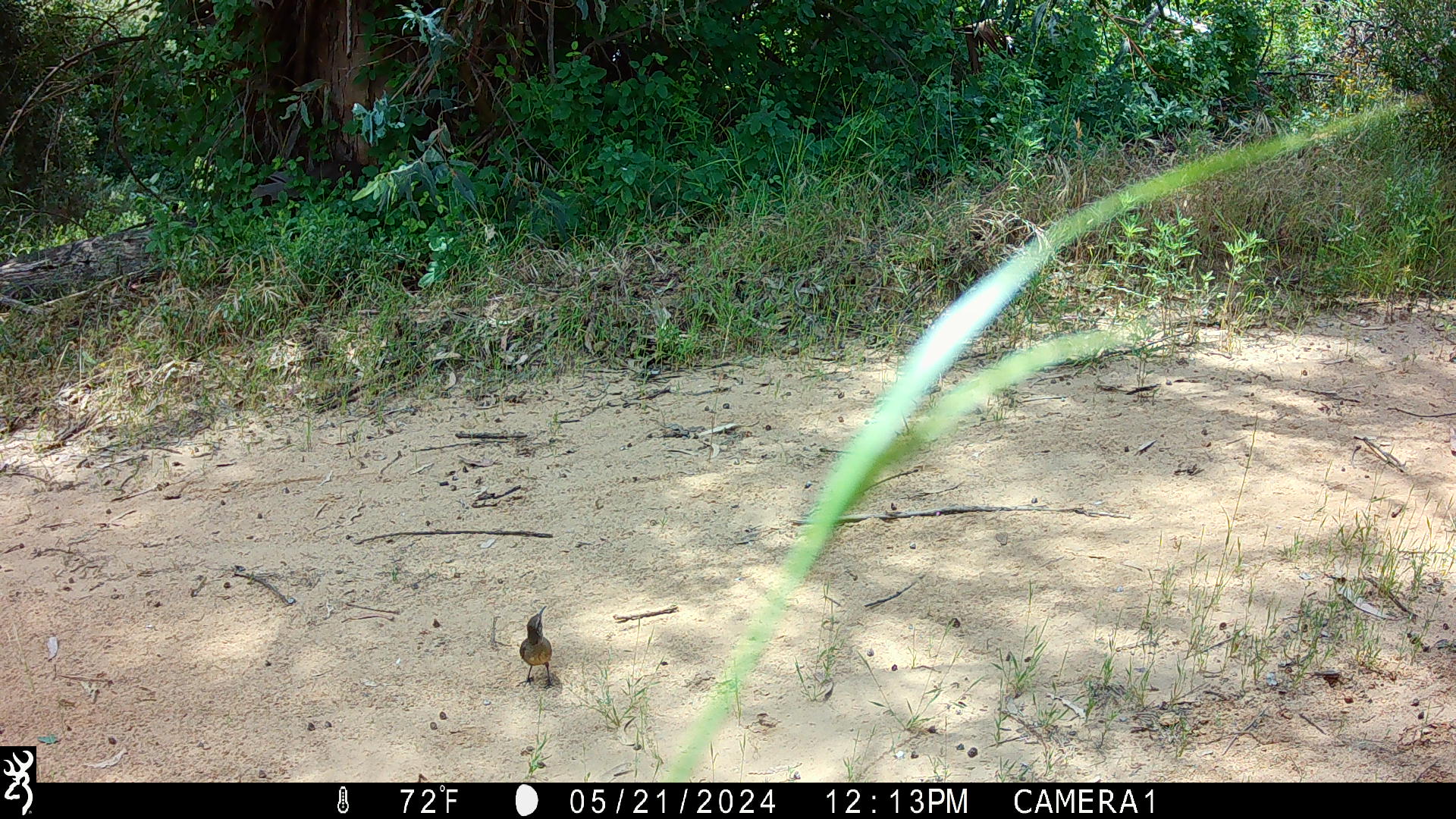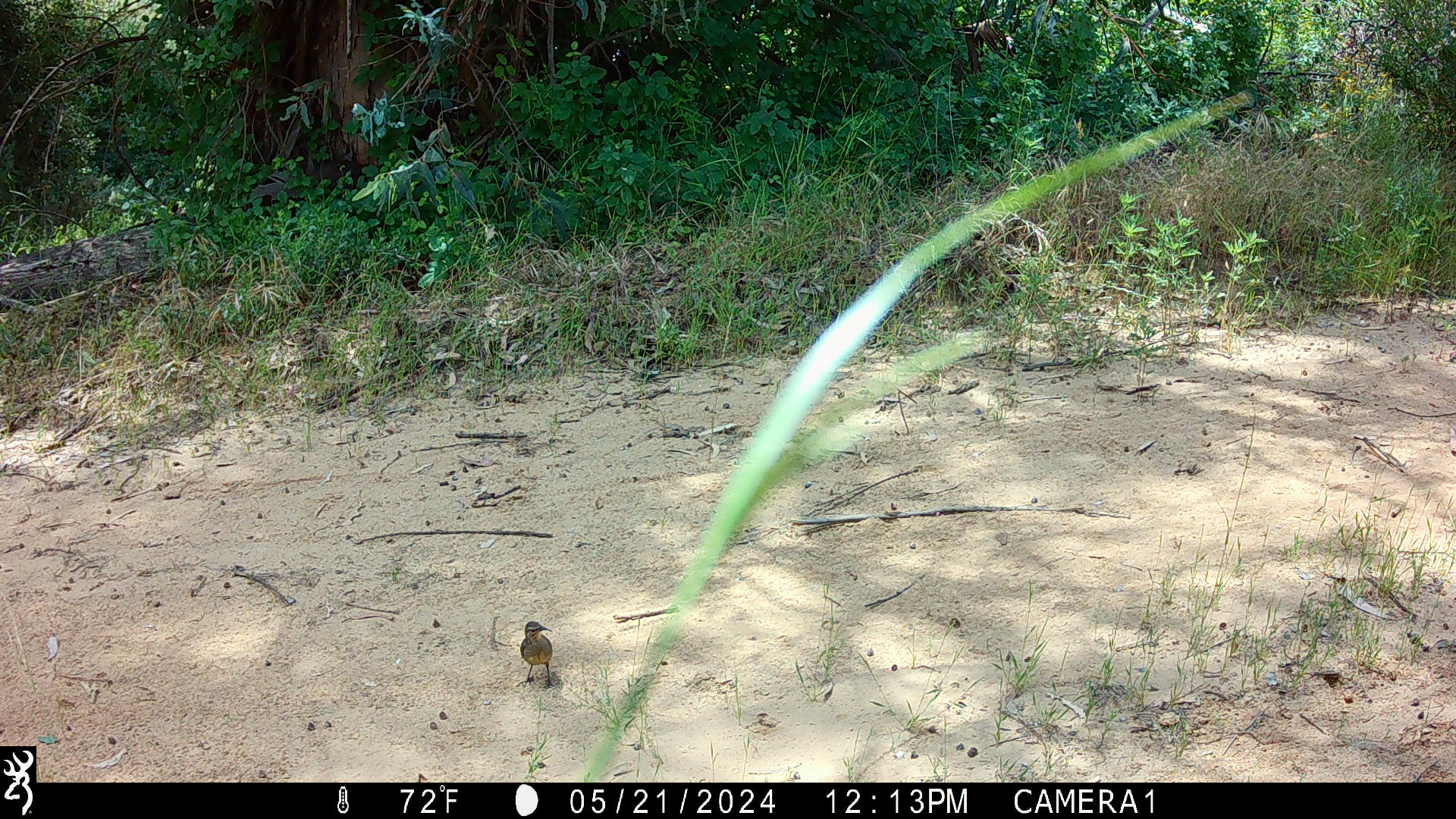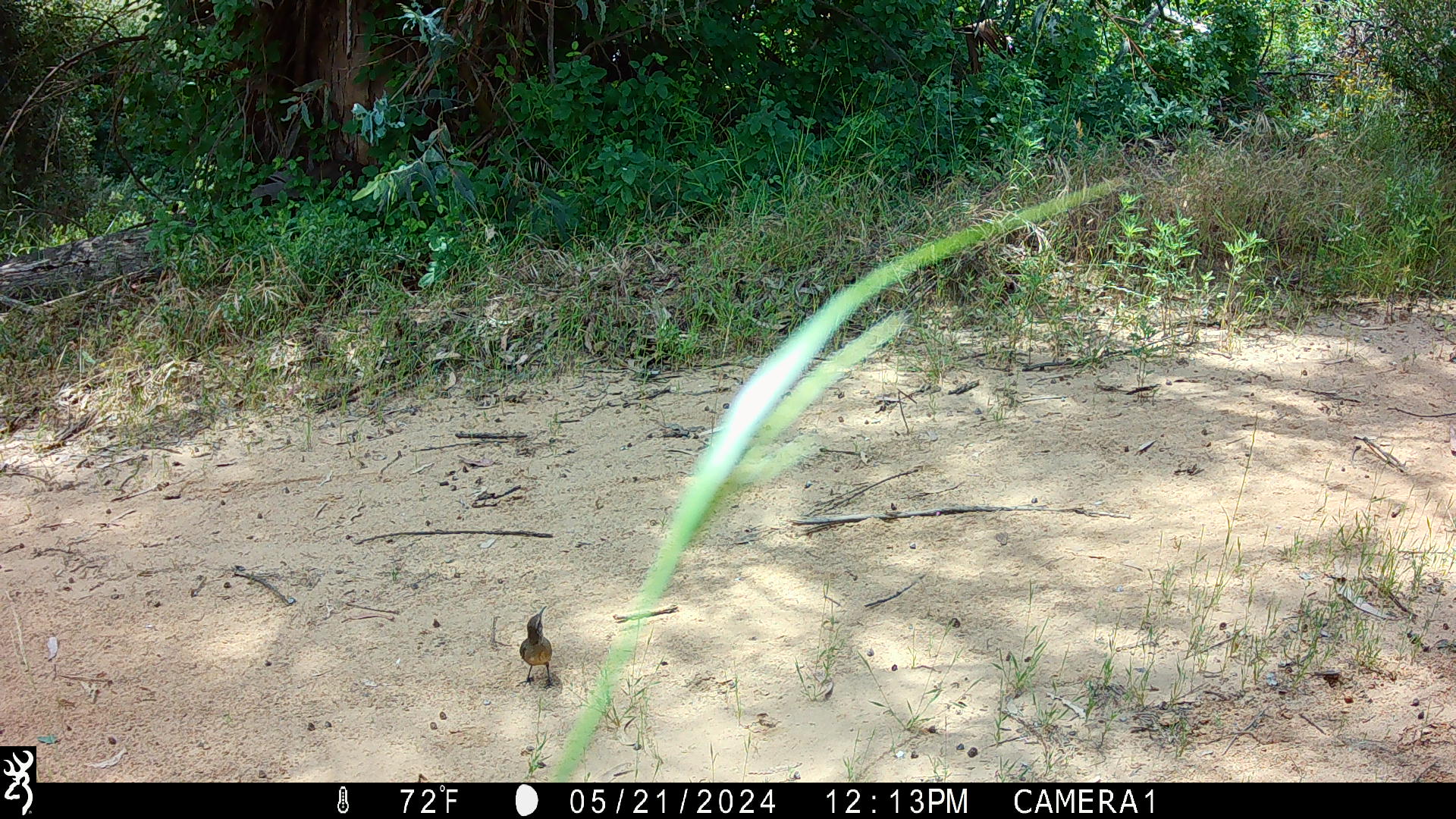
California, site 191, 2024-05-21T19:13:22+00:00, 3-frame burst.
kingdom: Animalia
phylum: Chordata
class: Aves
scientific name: Aves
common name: bird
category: unknown bird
Unknown bird (bird) (Aves).